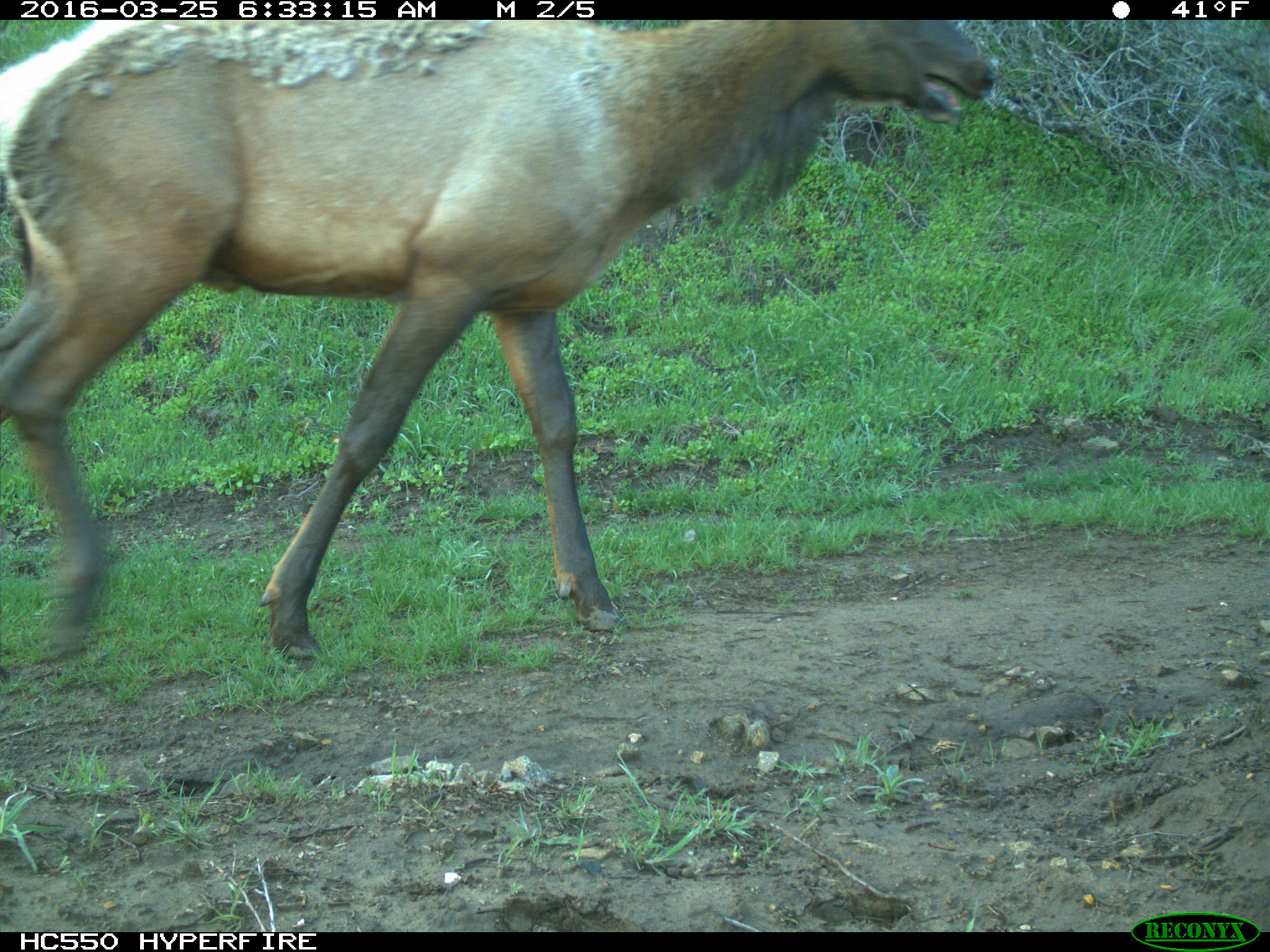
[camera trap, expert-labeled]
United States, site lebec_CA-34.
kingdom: Animalia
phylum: Chordata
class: Mammalia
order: Artiodactyla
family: Cervidae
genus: Cervus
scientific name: Cervus canadensis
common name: elk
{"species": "Cervus canadensis (elk)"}